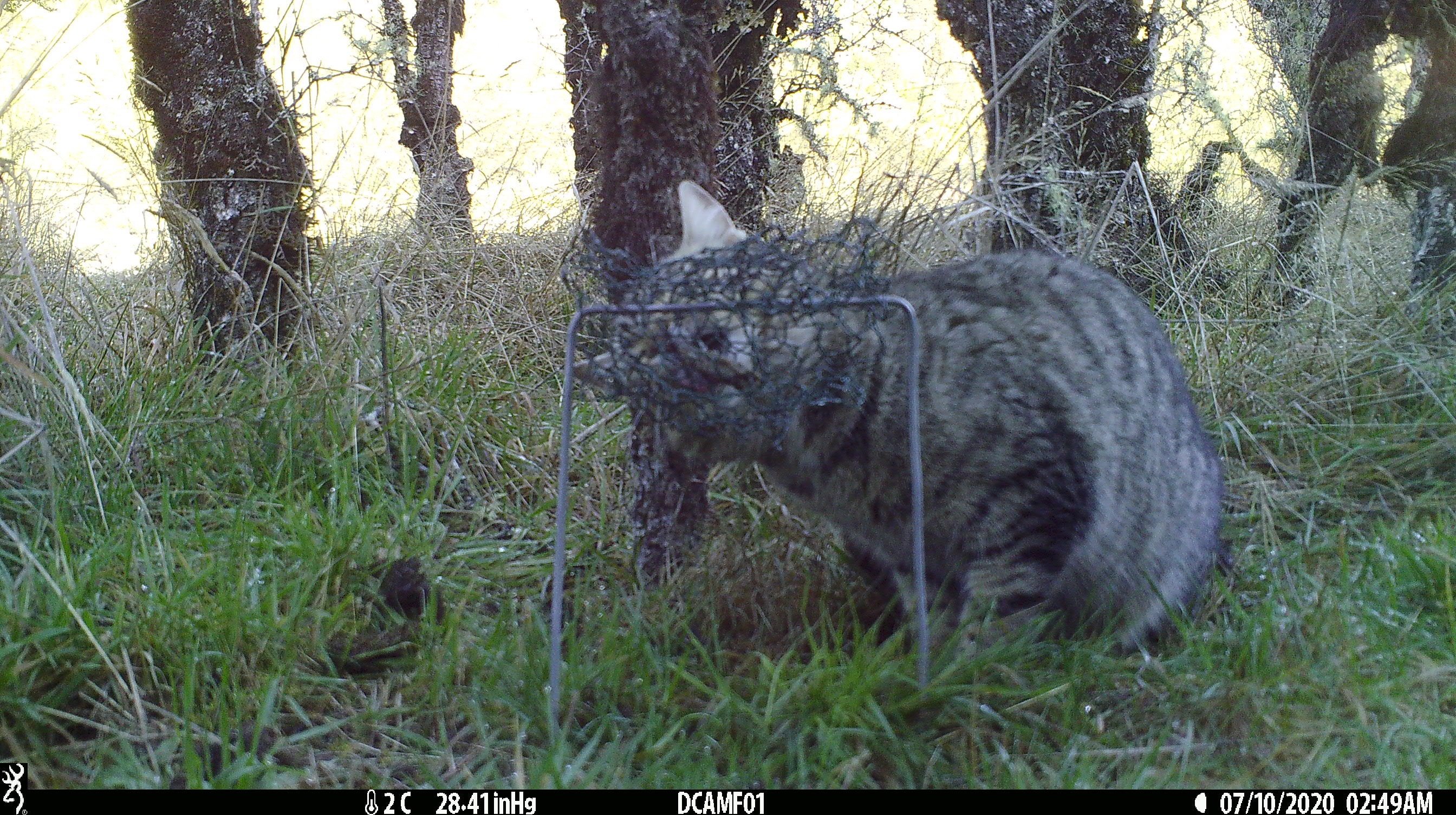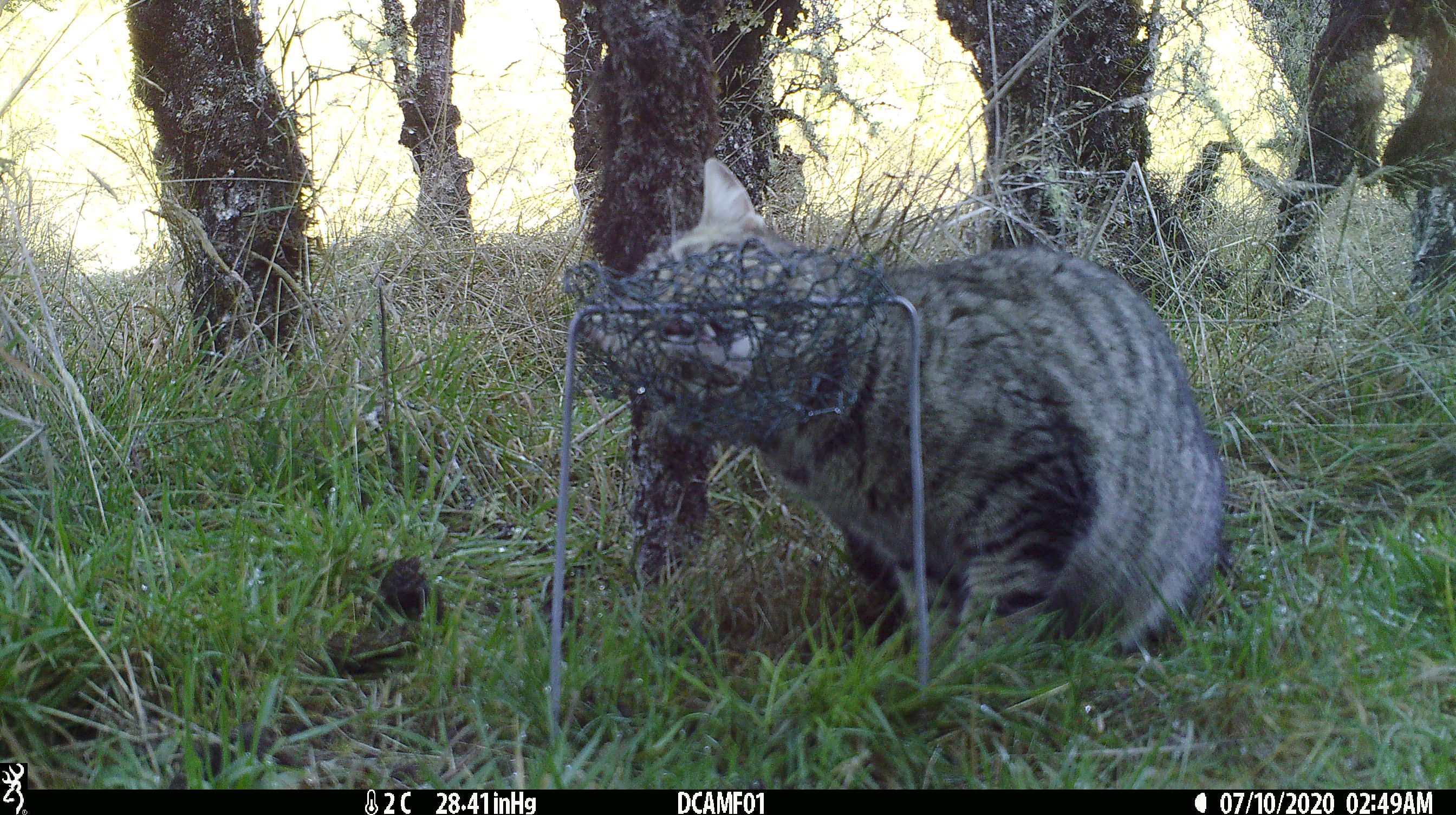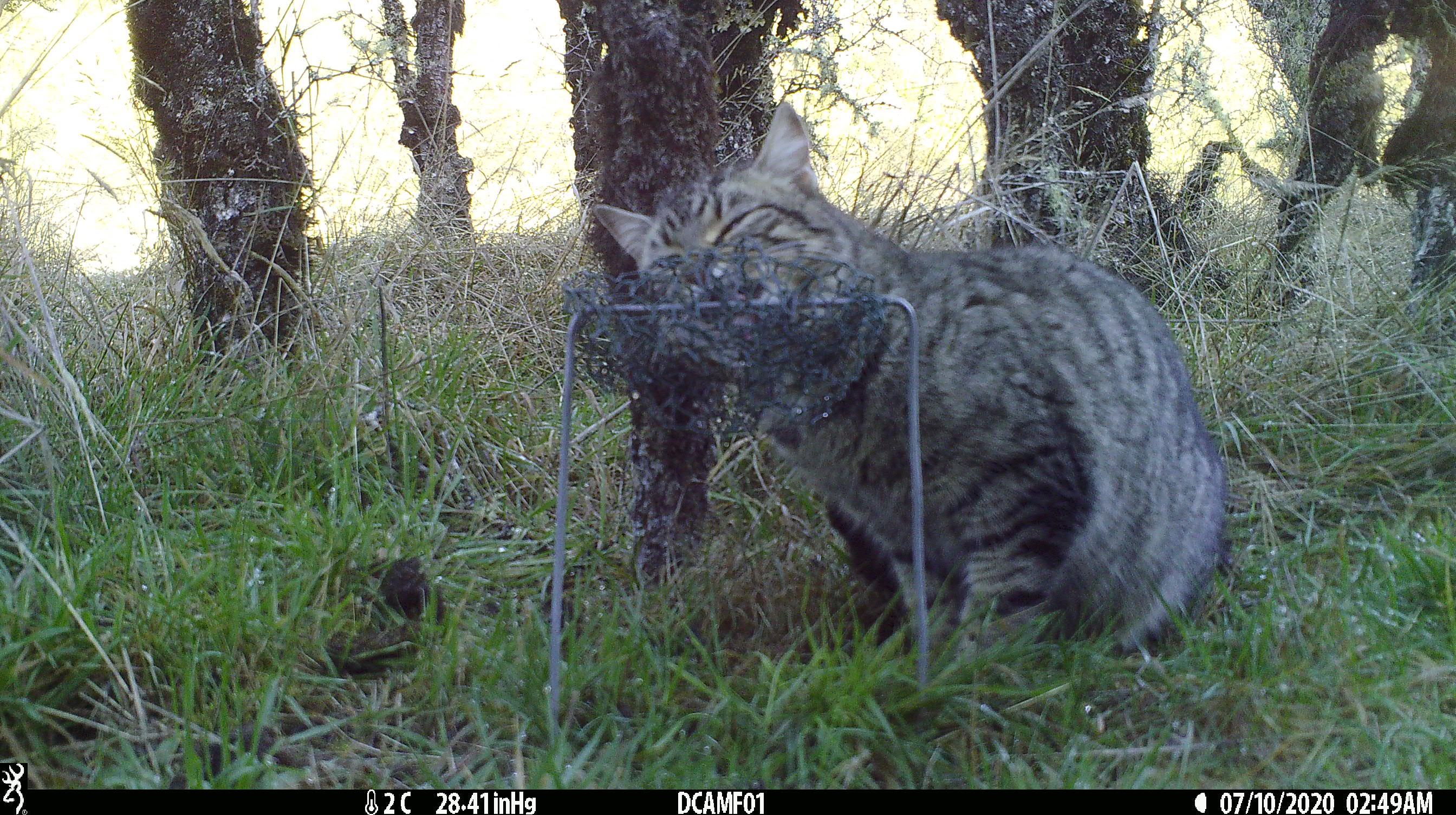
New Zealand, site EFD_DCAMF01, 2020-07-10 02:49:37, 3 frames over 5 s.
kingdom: Animalia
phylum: Chordata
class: Mammalia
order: Carnivora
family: Felidae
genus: Felis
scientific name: Felis catus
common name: domestic cat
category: cat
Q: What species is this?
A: Cat (domestic cat) (Felis catus).